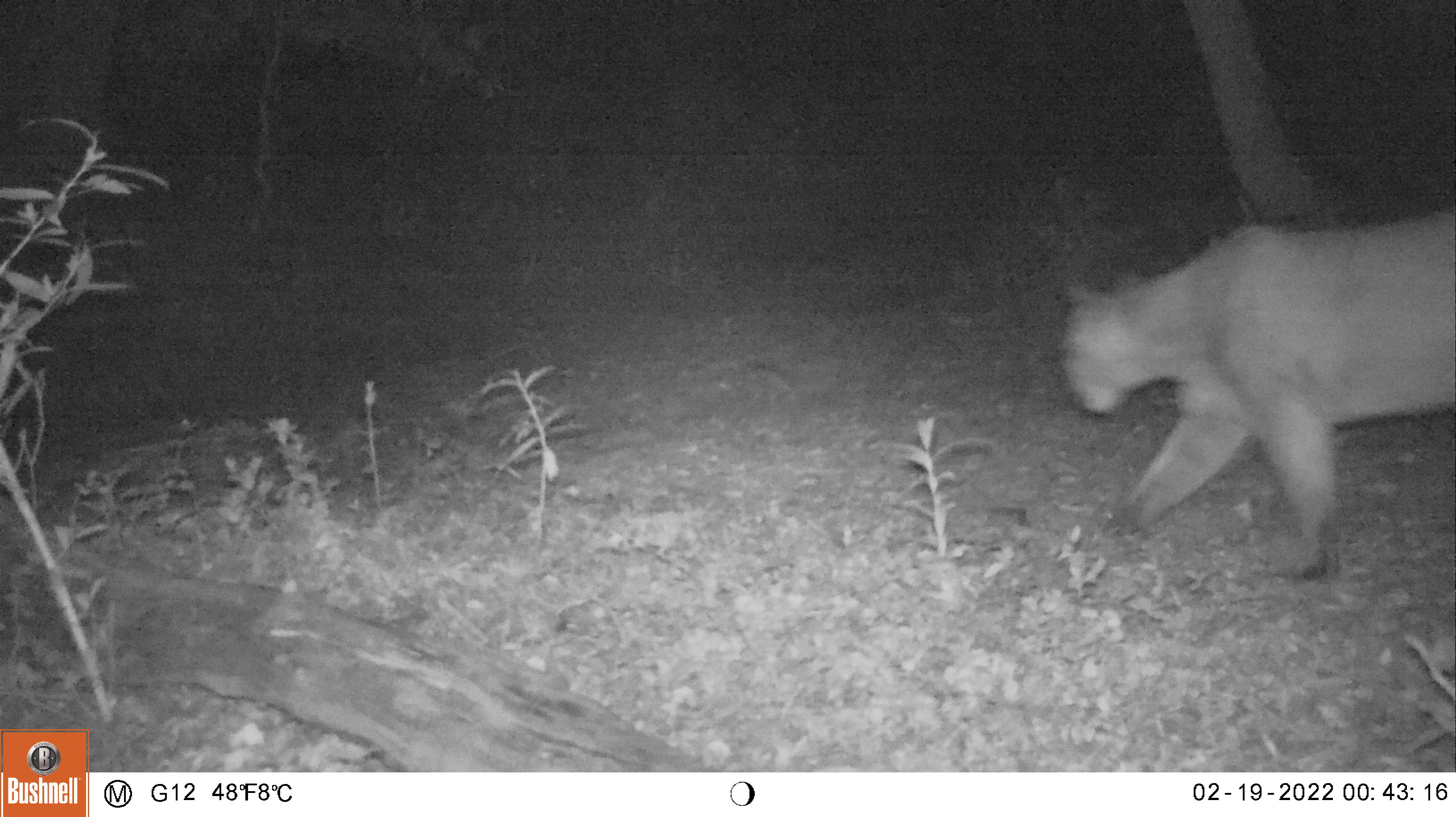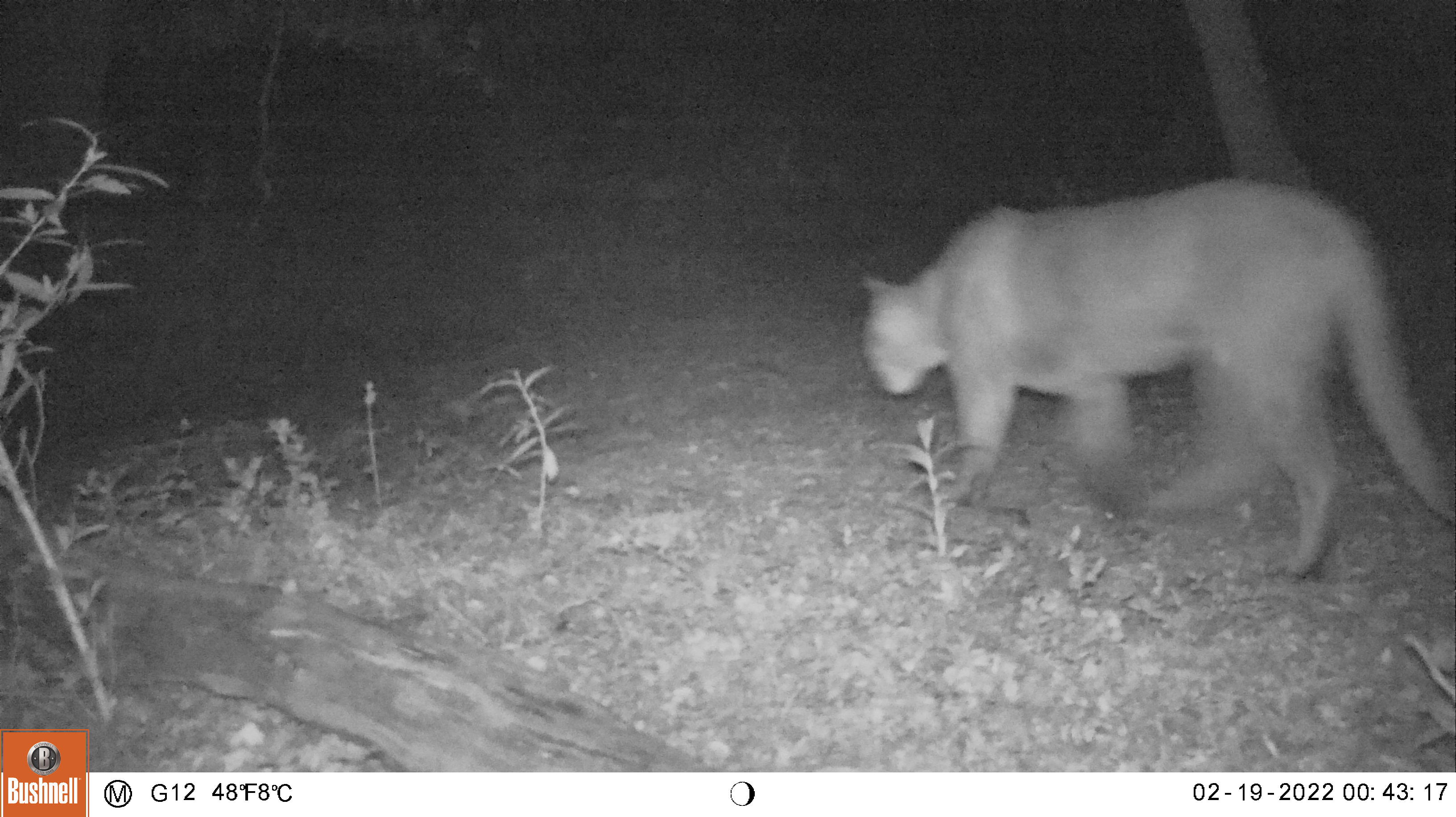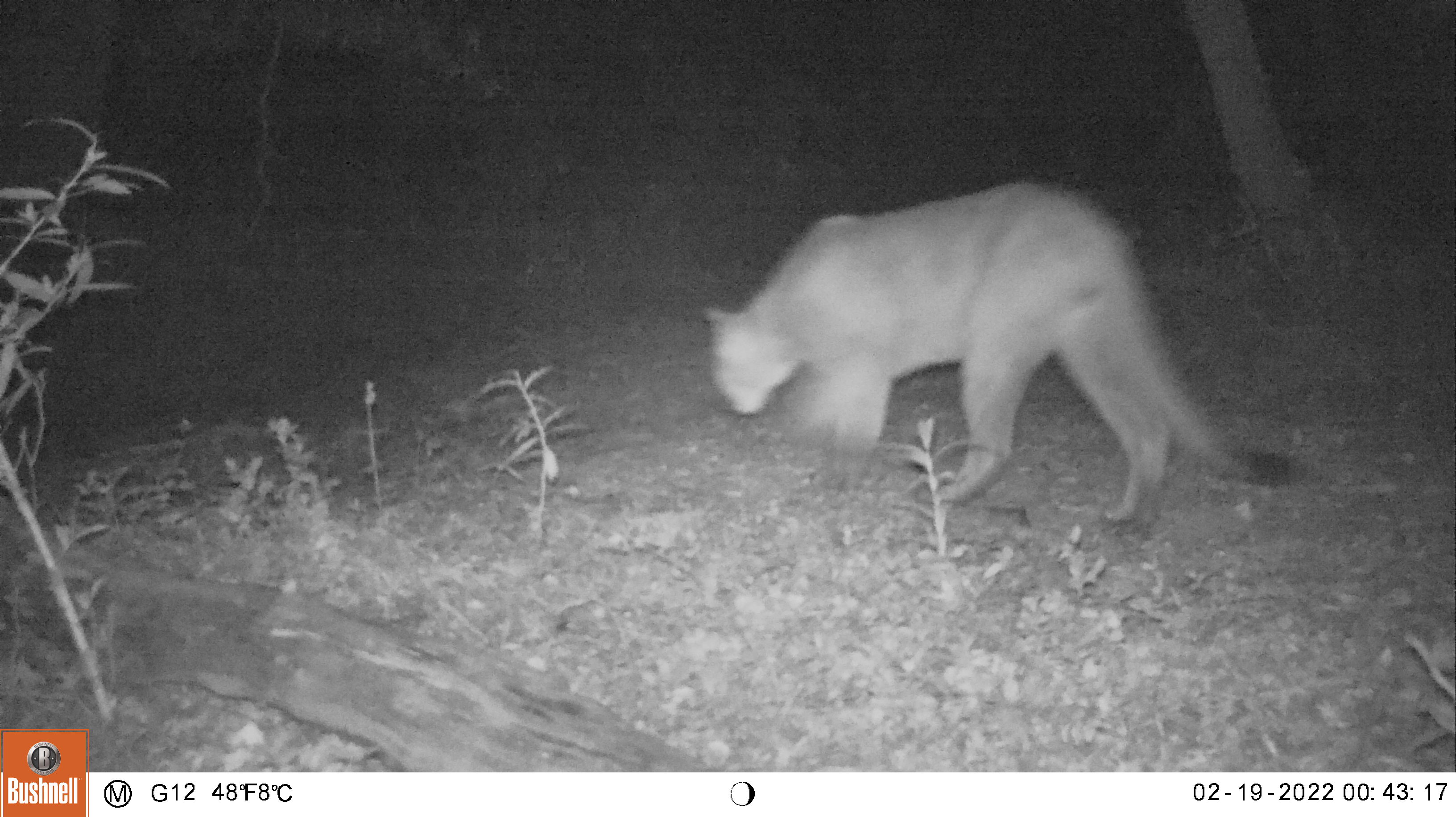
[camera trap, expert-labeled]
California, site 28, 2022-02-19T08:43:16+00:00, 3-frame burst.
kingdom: Animalia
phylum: Chordata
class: Mammalia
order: Carnivora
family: Felidae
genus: Puma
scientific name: Puma concolor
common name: puma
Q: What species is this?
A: Puma (Puma concolor).